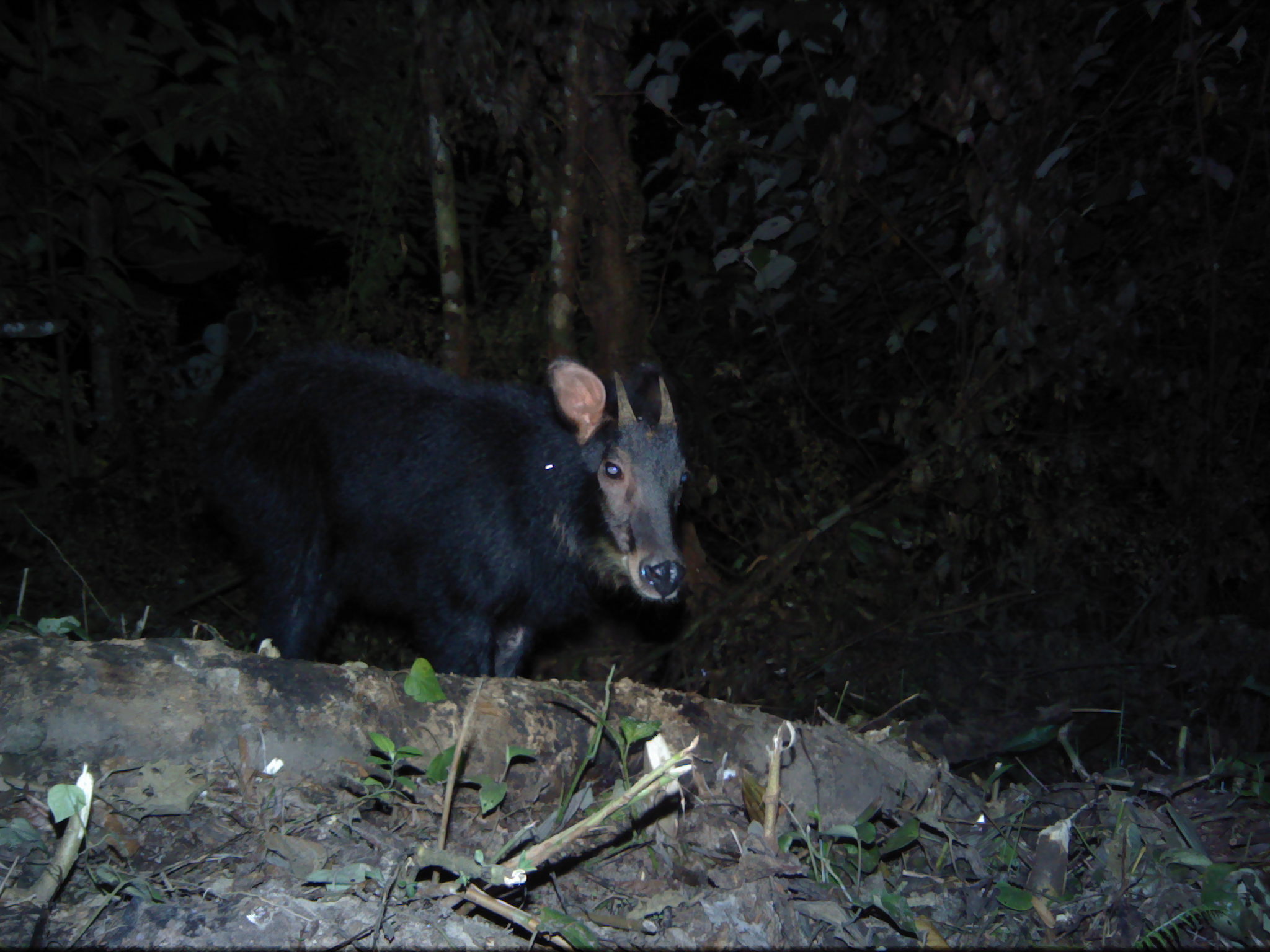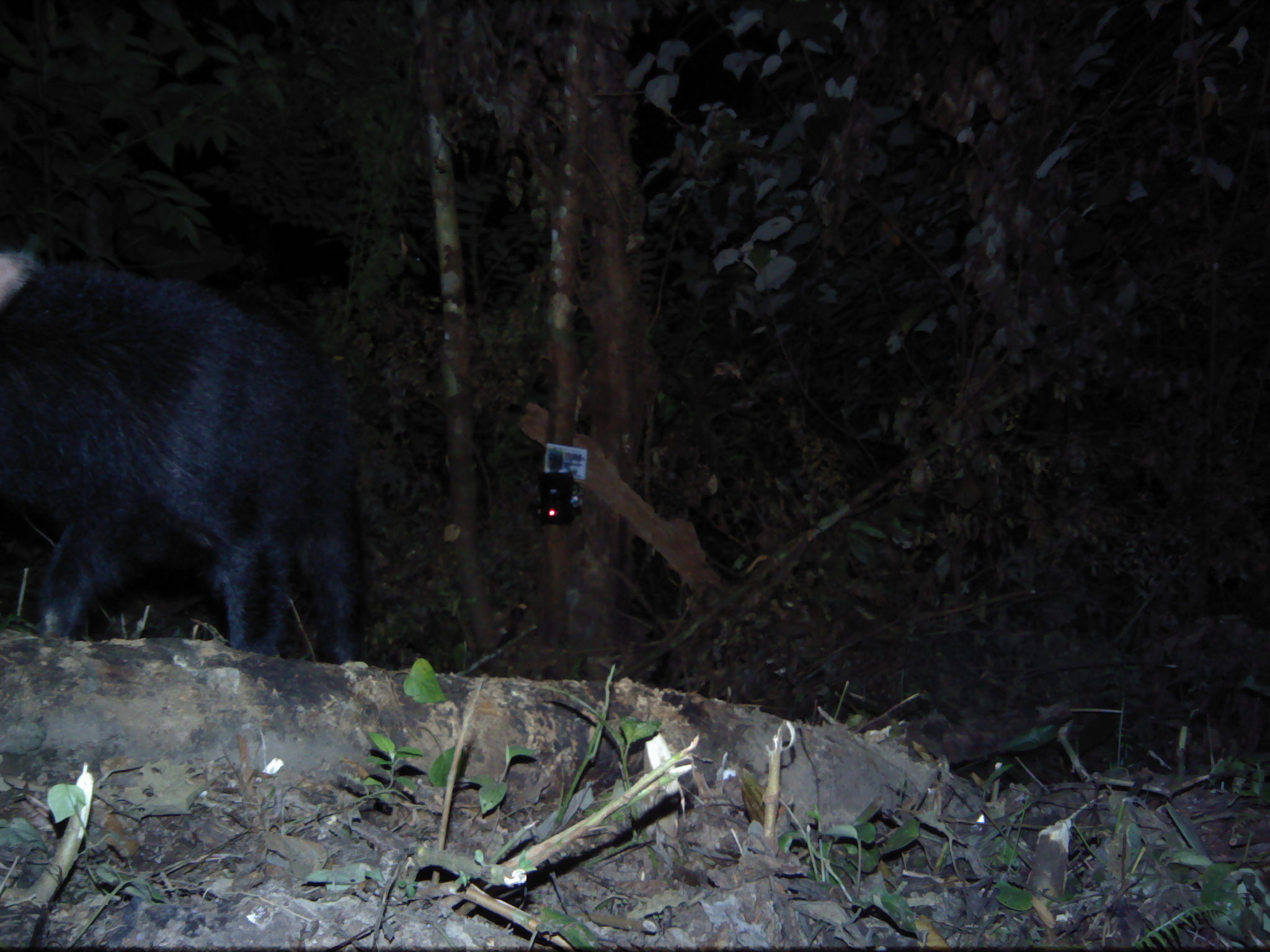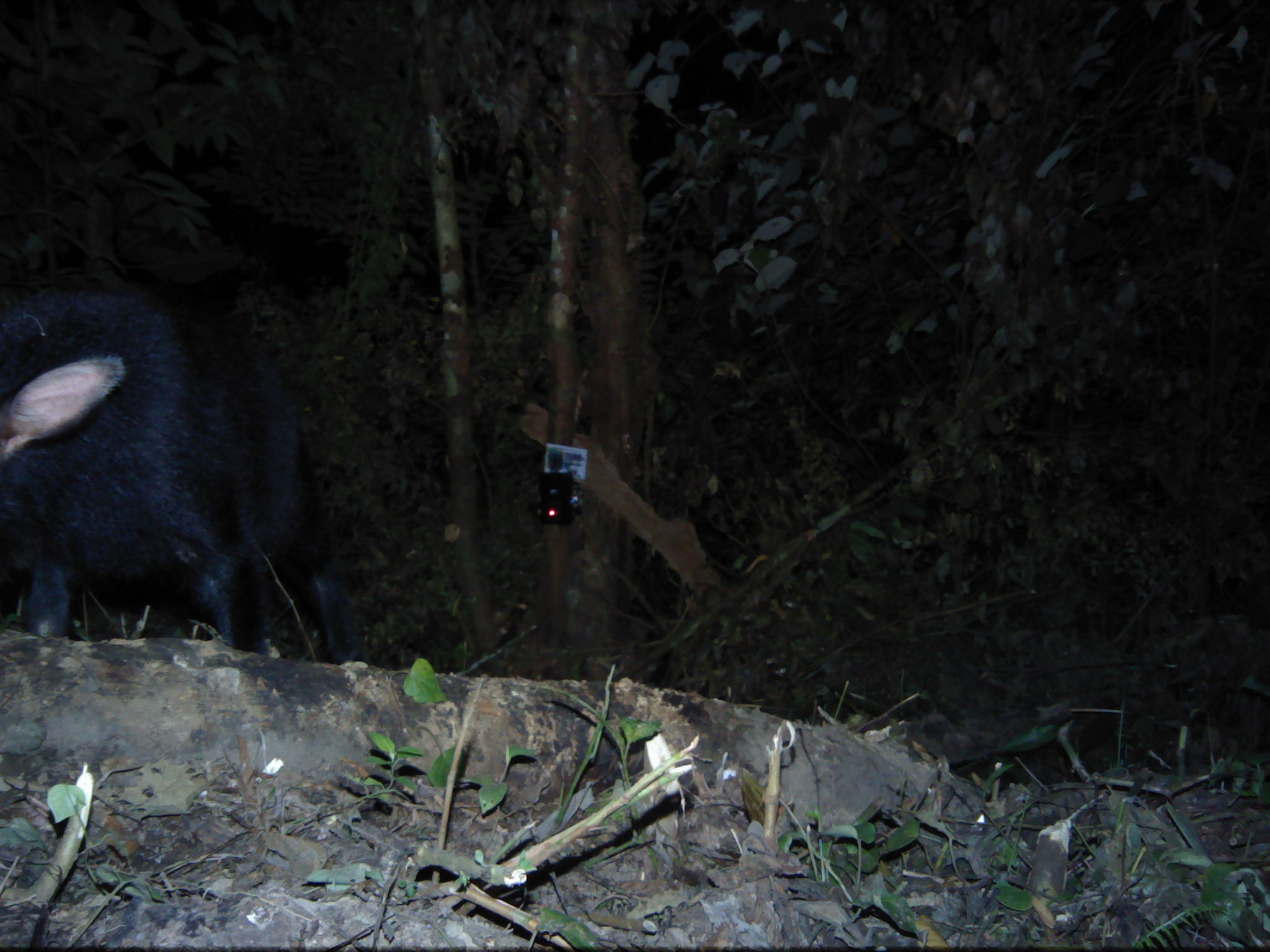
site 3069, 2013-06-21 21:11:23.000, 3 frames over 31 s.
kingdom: Animalia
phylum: Chordata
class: Mammalia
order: Artiodactyla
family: Bovidae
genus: Capricornis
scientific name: Capricornis sumatraensis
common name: southern serow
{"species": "Capricornis sumatraensis (southern serow)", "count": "1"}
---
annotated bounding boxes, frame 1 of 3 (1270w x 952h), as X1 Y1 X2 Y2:
capricornis sumatraensis: 198 339 691 678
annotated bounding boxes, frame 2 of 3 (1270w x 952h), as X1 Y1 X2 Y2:
capricornis sumatraensis: 0 246 360 662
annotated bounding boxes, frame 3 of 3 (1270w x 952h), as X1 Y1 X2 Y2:
capricornis sumatraensis: 0 280 368 665